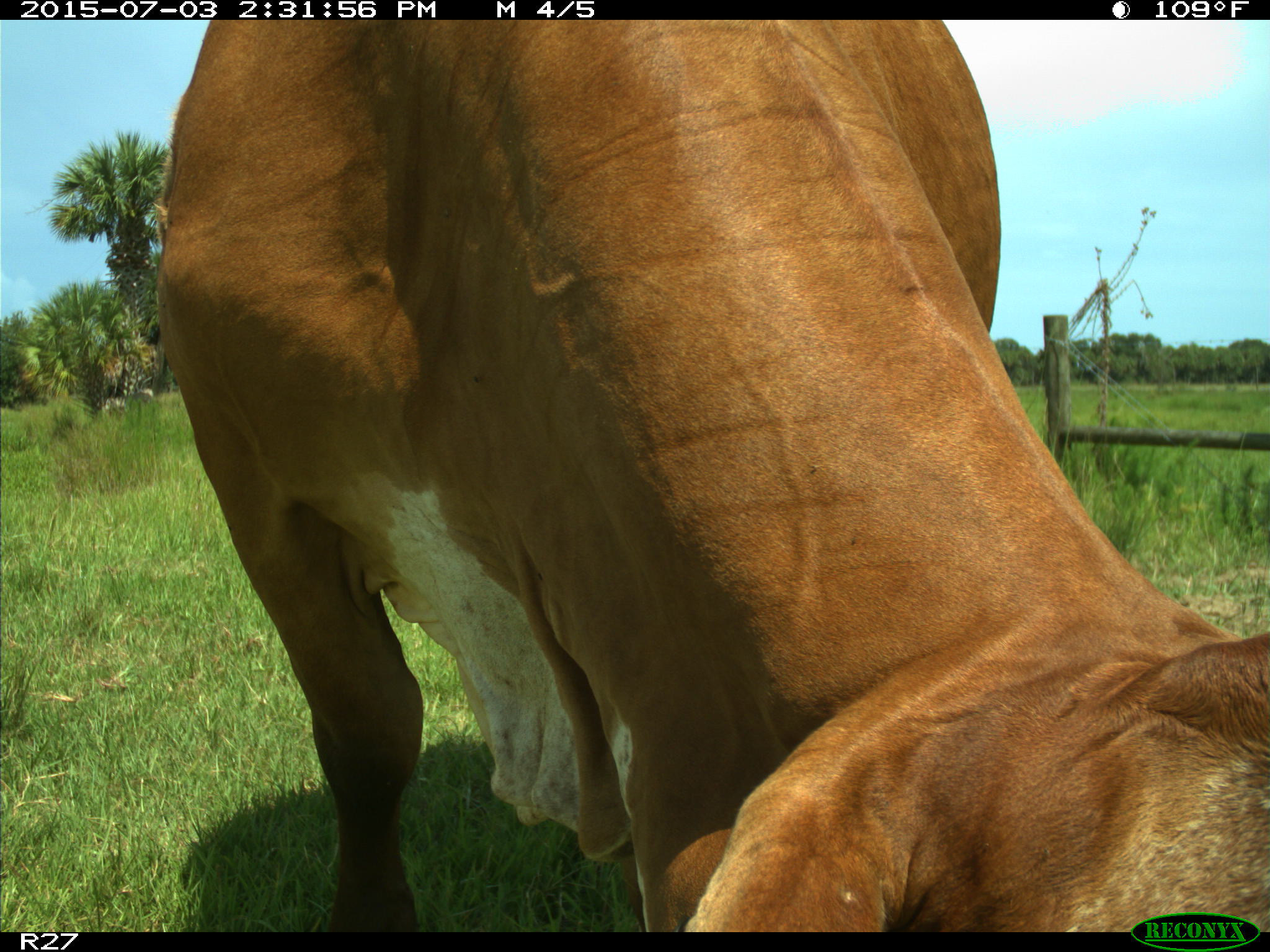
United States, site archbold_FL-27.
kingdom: Animalia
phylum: Chordata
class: Mammalia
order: Artiodactyla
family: Bovidae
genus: Bos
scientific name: Bos taurus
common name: domestic cow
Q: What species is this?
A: Bos taurus (domestic cow).